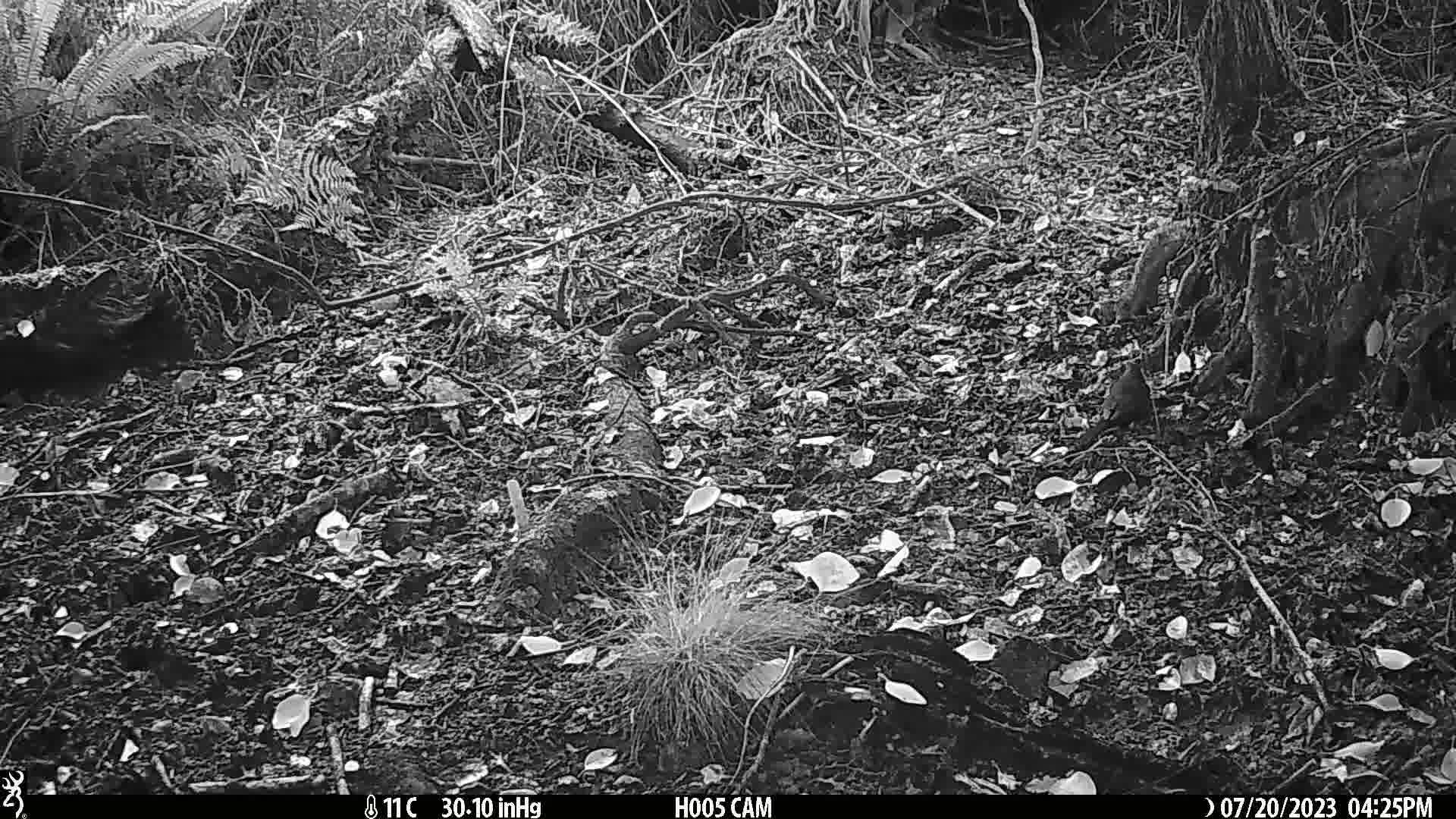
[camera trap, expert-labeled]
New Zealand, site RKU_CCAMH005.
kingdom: Animalia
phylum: Chordata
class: Aves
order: Passeriformes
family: Turdidae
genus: Turdus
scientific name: Turdus merula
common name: eurasian blackbird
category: blackbird